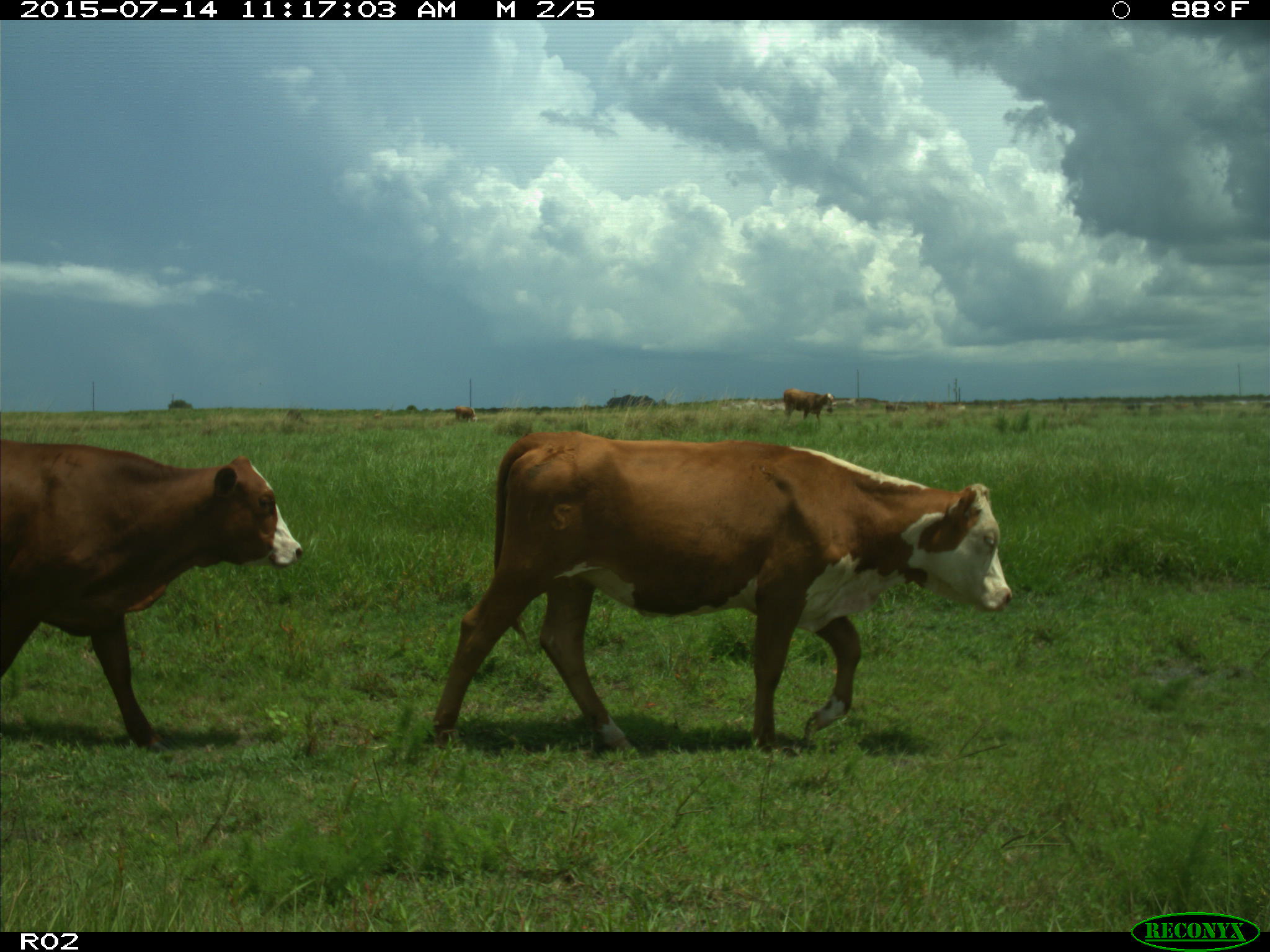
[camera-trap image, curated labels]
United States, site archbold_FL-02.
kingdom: Animalia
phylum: Chordata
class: Mammalia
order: Artiodactyla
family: Bovidae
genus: Bos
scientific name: Bos taurus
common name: domestic cow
Bos taurus (domestic cow).